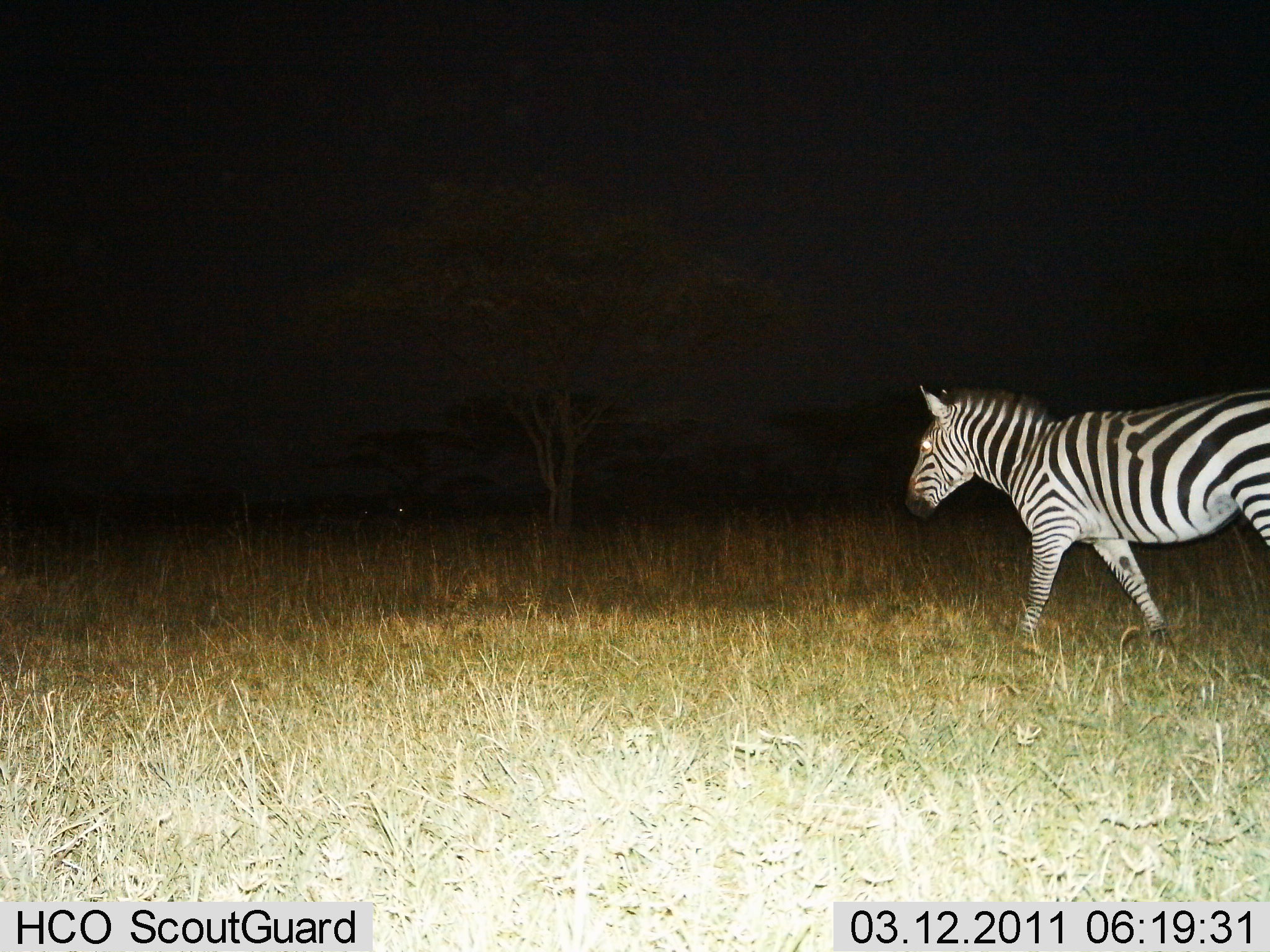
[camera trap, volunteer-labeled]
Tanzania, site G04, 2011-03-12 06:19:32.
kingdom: Animalia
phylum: Chordata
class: Mammalia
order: Perissodactyla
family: Equidae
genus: Equus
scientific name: Equus quagga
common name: plains zebra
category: zebra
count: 1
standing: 0%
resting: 0%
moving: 100%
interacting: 0%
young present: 0%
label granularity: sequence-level